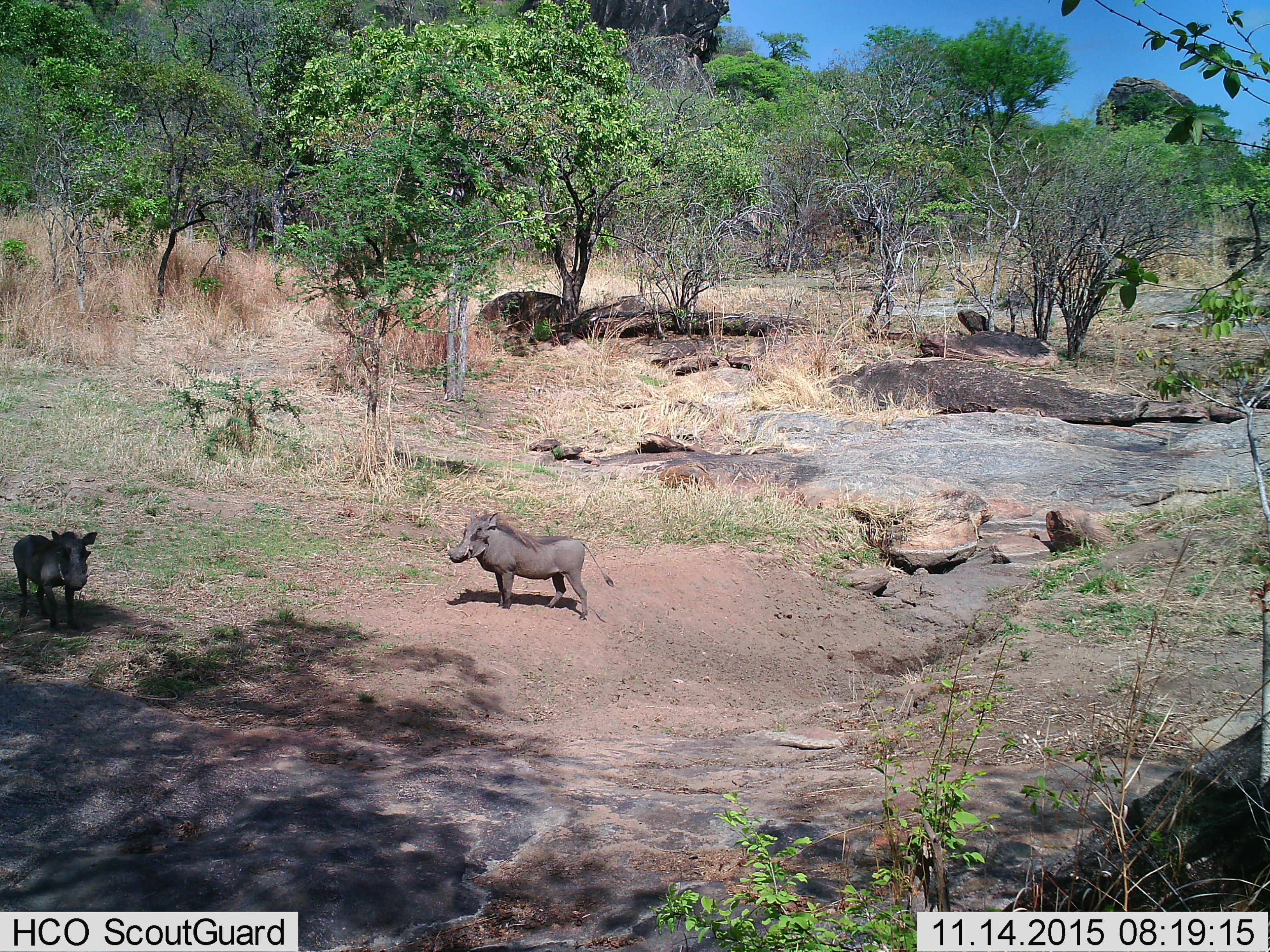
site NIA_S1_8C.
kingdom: Animalia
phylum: Chordata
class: Mammalia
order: Artiodactyla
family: Suidae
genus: Phacochoerus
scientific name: Phacochoerus africanus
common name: warthog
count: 2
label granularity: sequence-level